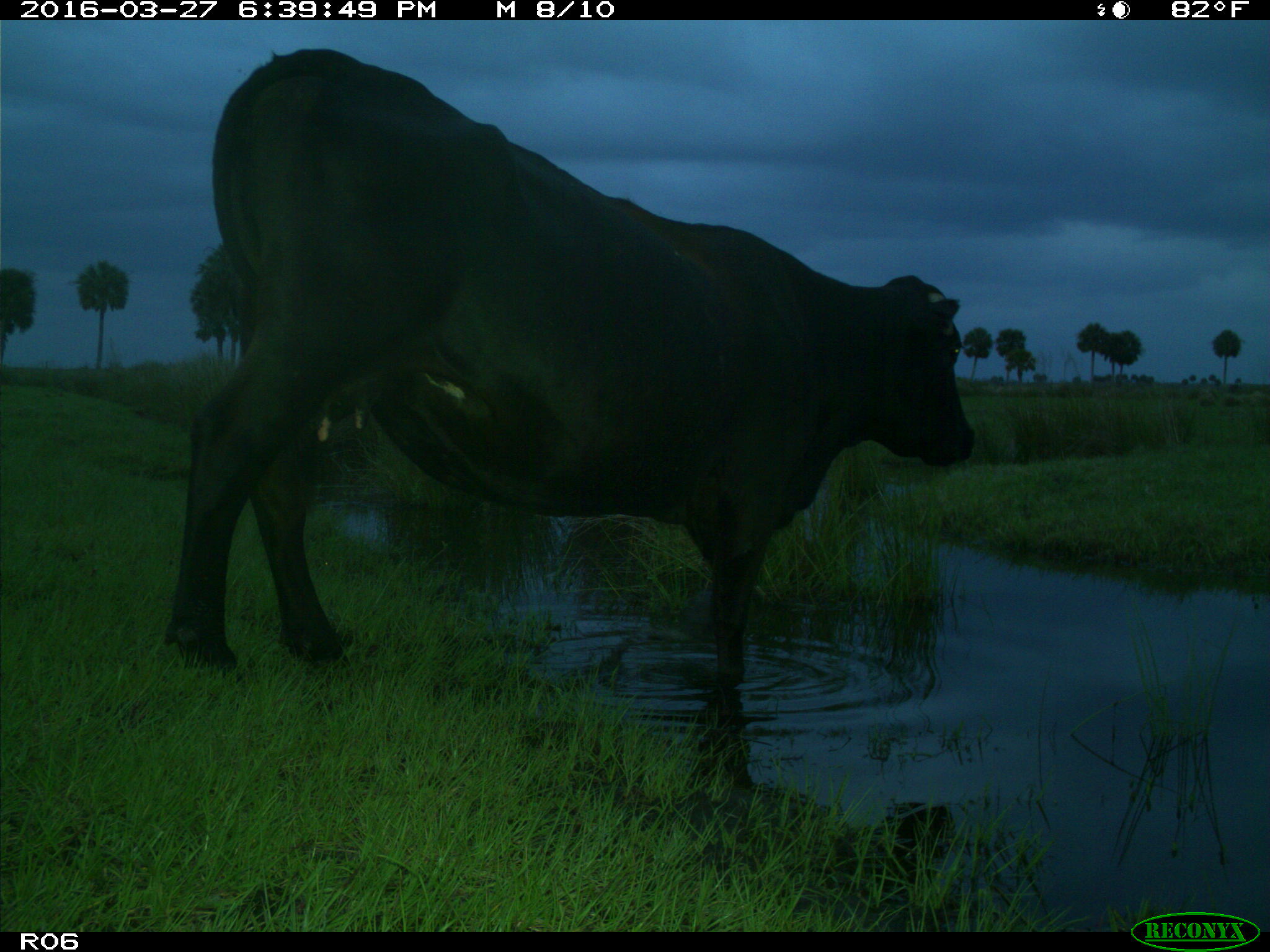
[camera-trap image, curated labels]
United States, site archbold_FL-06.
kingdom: Animalia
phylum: Chordata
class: Mammalia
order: Artiodactyla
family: Bovidae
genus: Bos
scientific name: Bos taurus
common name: domestic cow